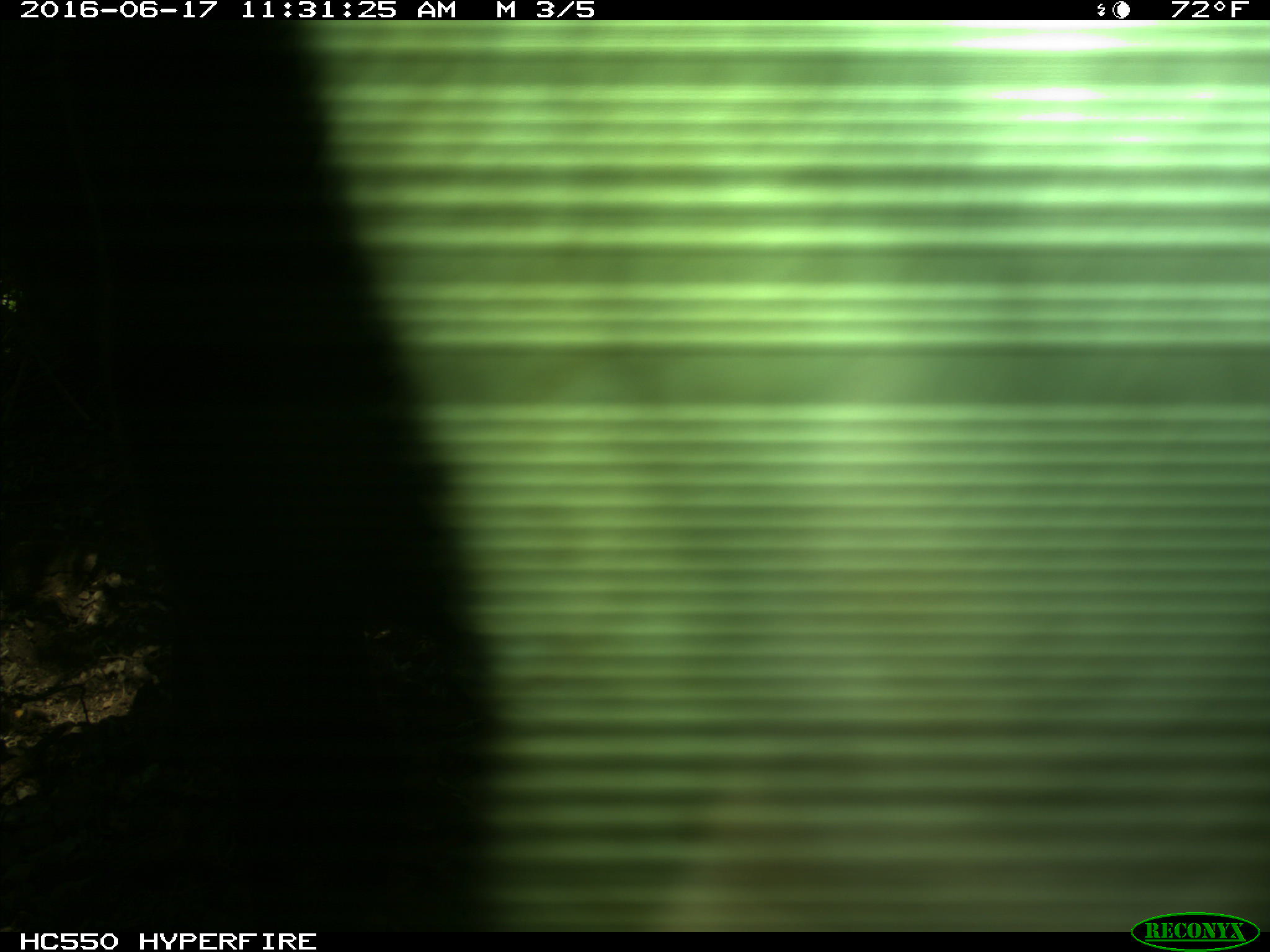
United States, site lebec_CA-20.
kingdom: Animalia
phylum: Chordata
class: Mammalia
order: Artiodactyla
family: Bovidae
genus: Bos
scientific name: Bos taurus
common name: domestic cow